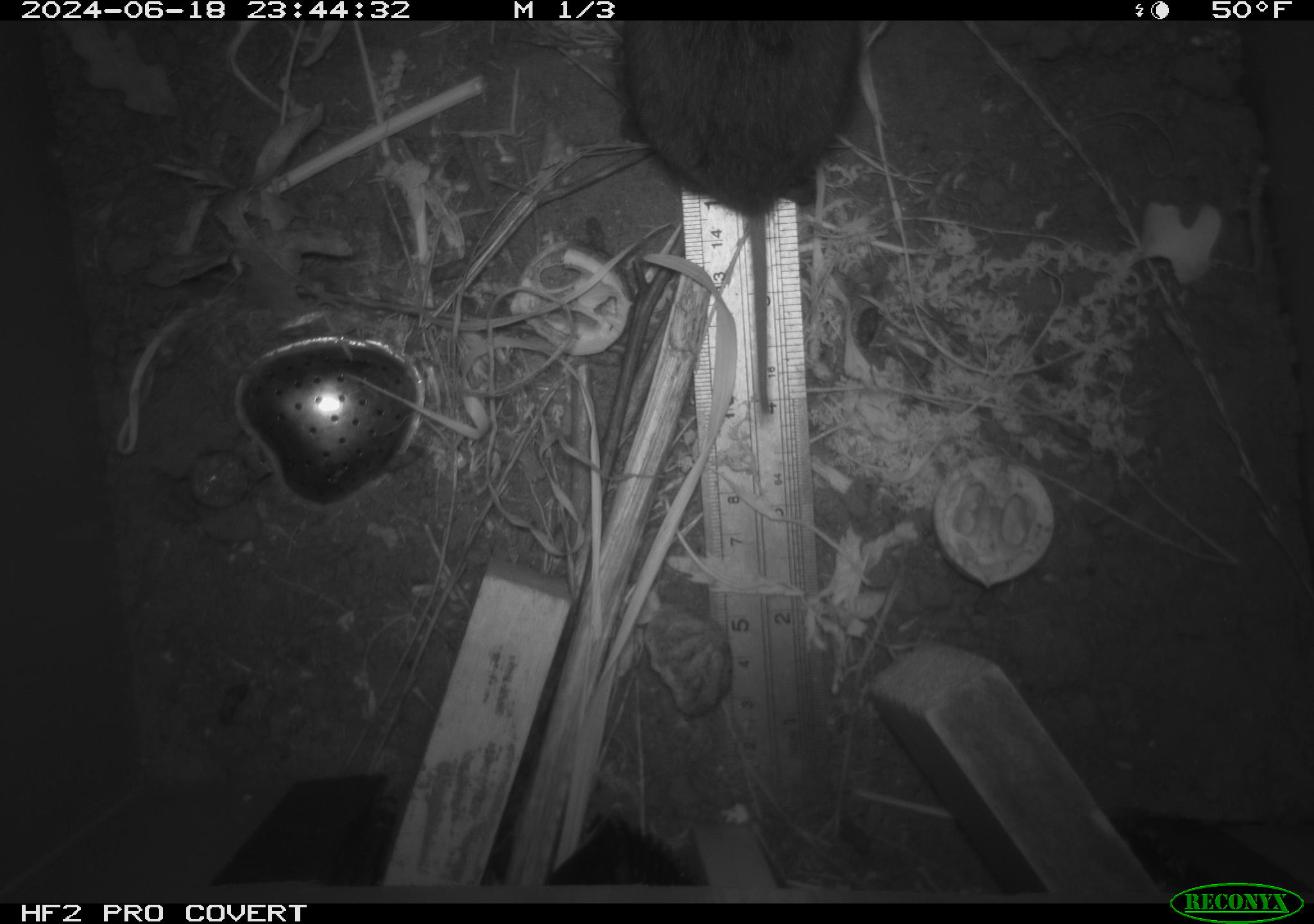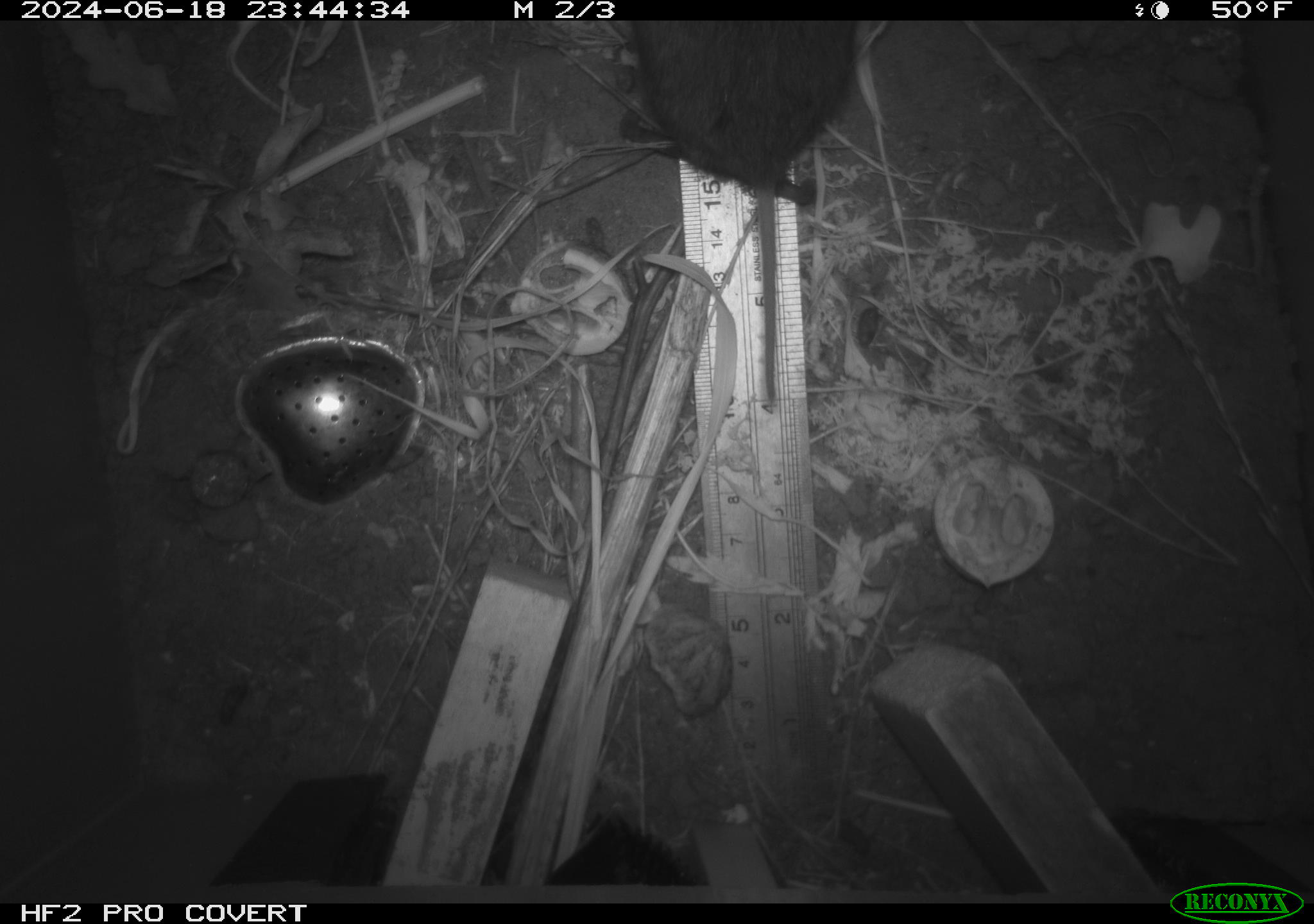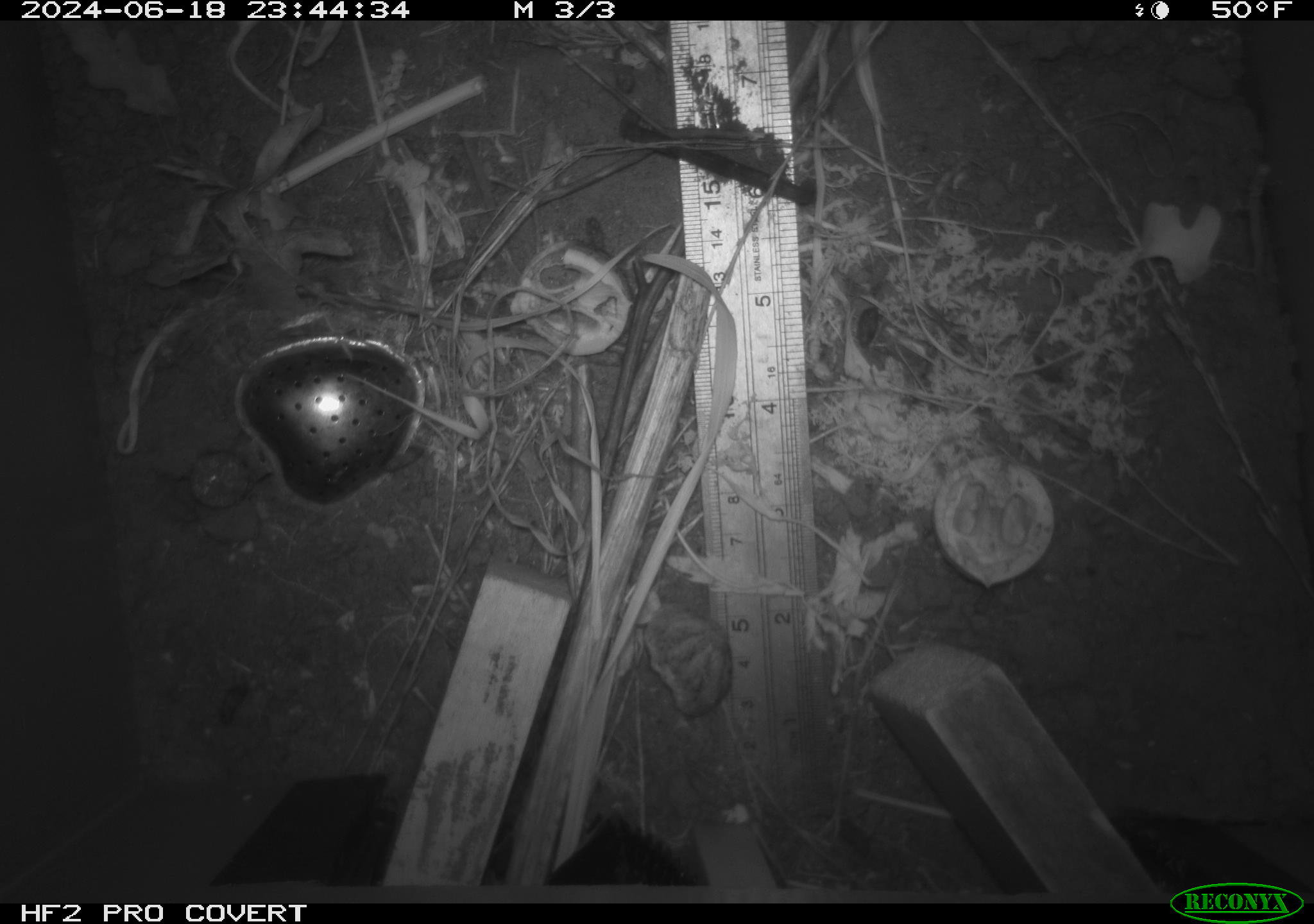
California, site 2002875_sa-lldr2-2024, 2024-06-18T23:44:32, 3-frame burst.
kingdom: Animalia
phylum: Chordata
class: Mammalia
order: Rodentia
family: Cricetidae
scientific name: Arvicolinae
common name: voles, lemmings, and muskrats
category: arvicolinae subfamily